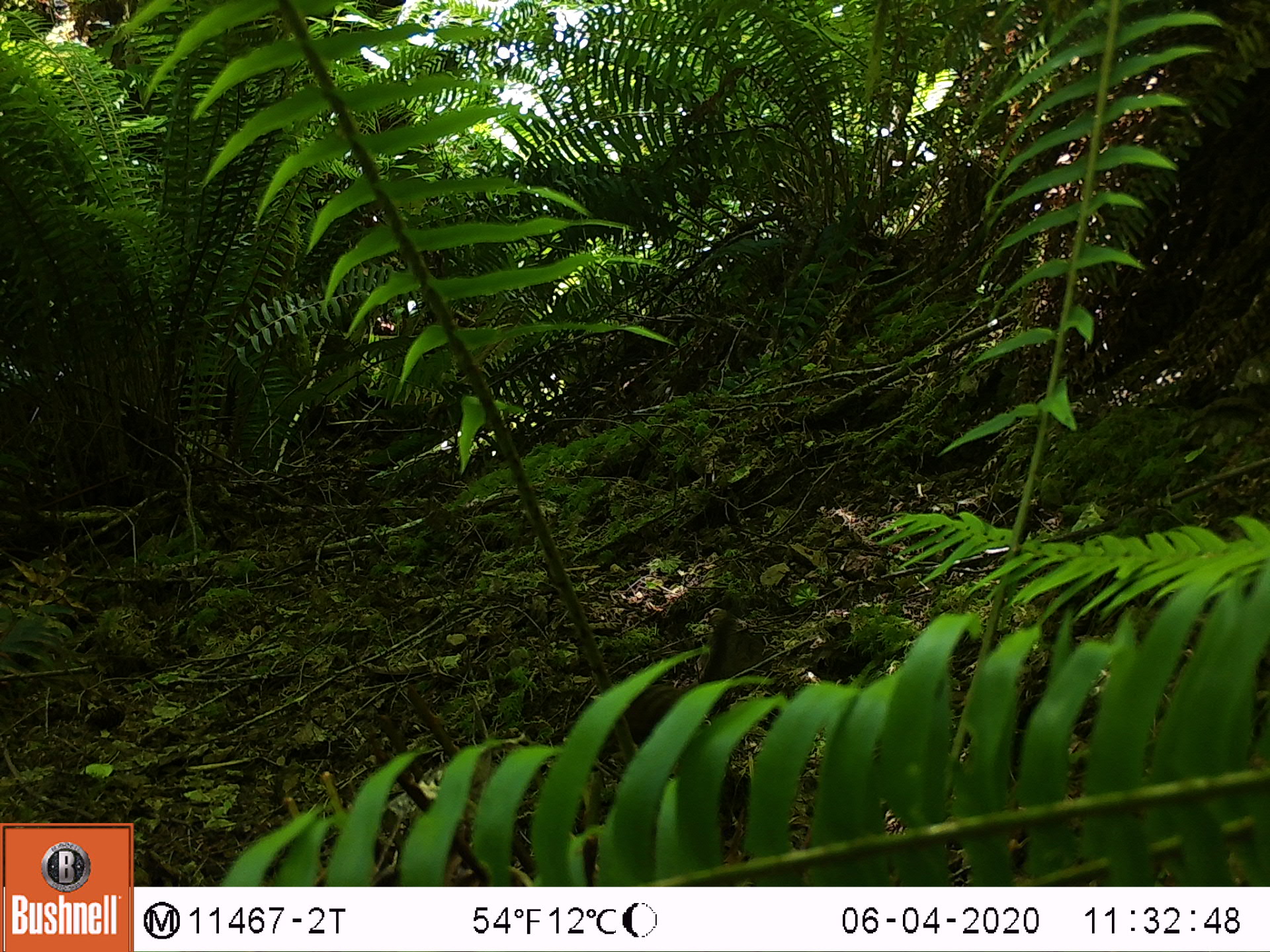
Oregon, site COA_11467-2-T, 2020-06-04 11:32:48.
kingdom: Animalia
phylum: Chordata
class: Mammalia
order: Rodentia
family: Sciuridae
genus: Neotamias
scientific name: Neotamias townsendii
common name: townsend's chipmunk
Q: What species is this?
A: Townsend's chipmunk (Neotamias townsendii).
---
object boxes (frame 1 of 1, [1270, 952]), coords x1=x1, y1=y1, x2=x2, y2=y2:
townsend's chipmunk: x1=618, y1=590, x2=745, y2=746